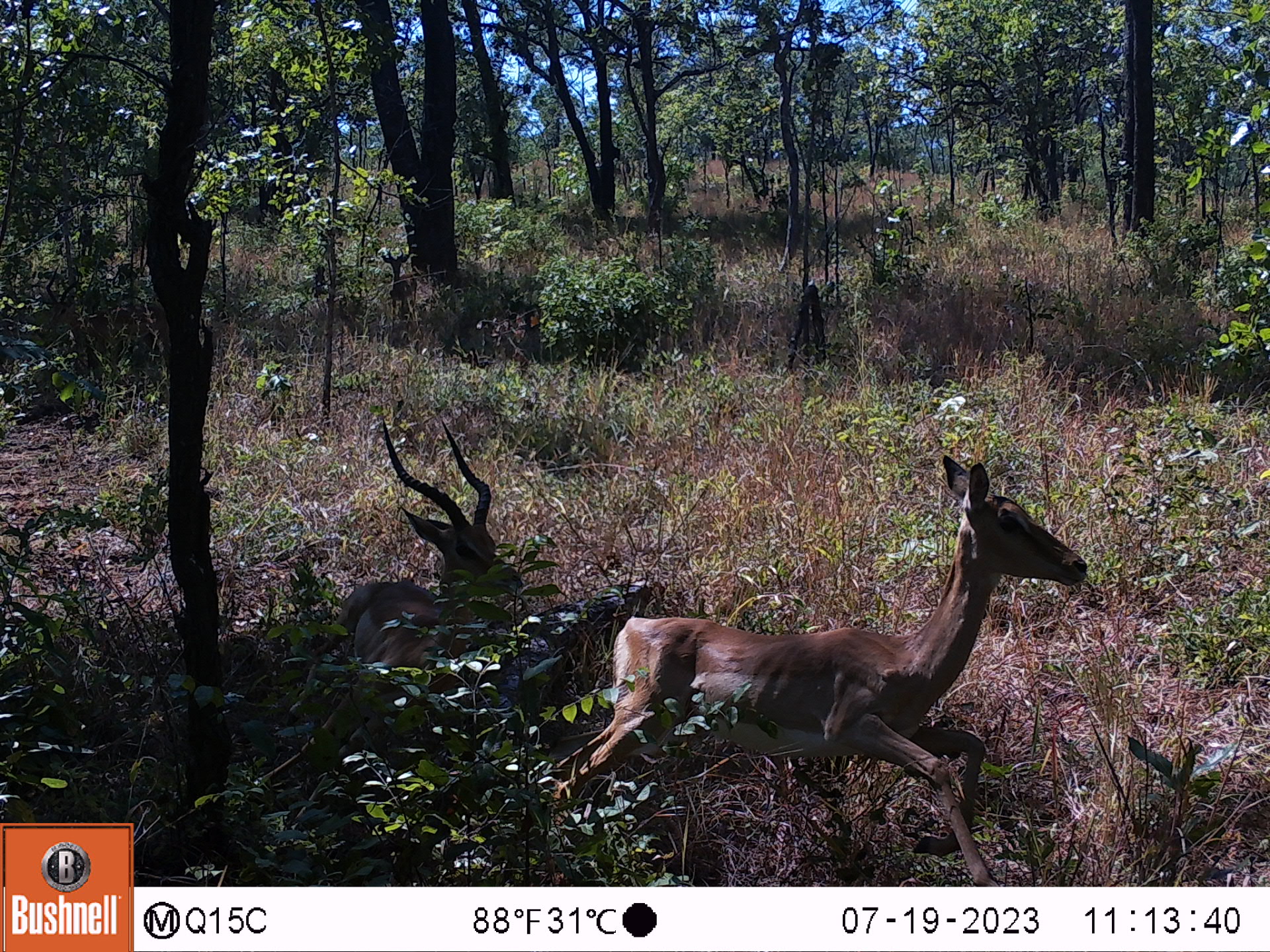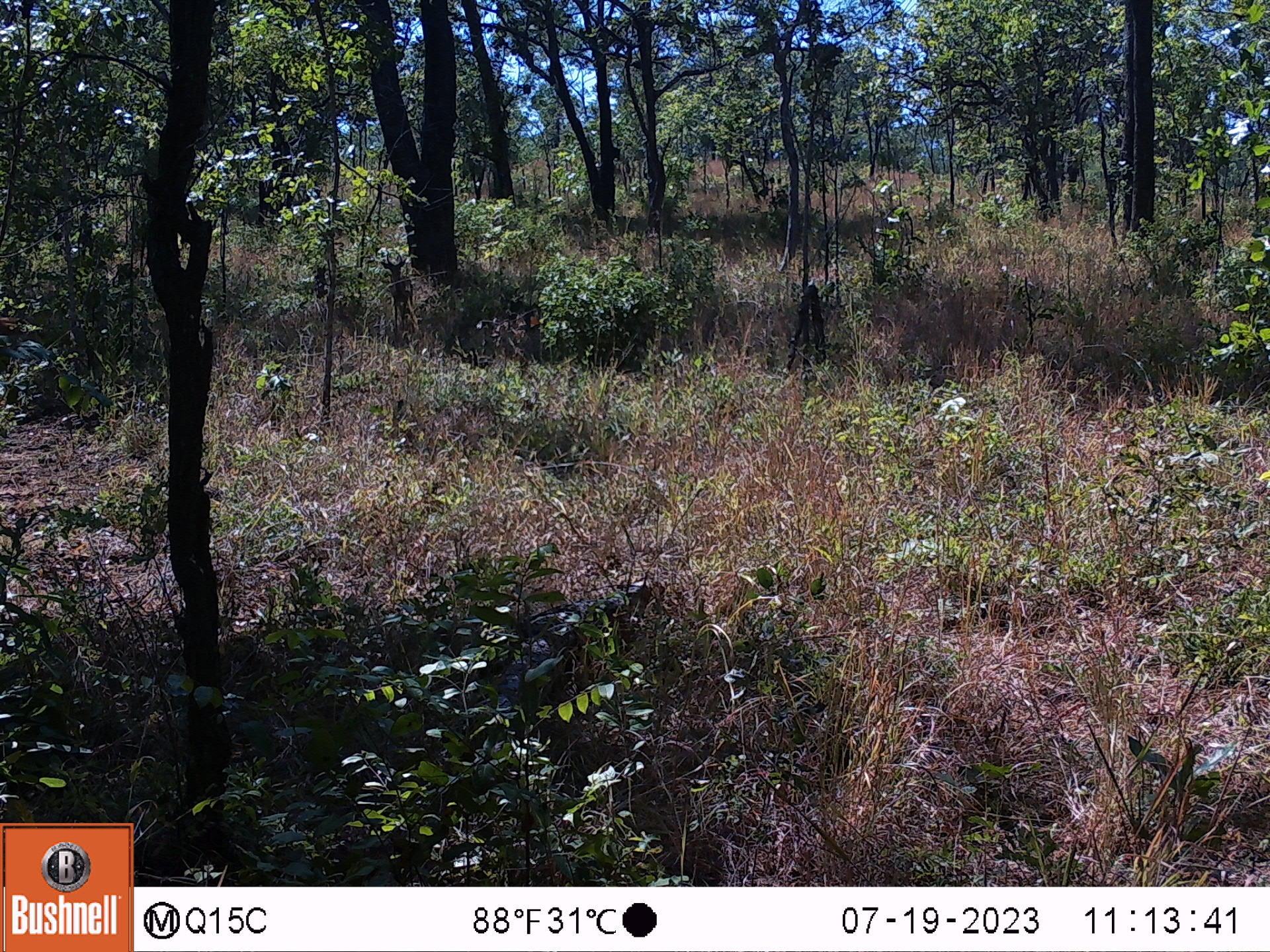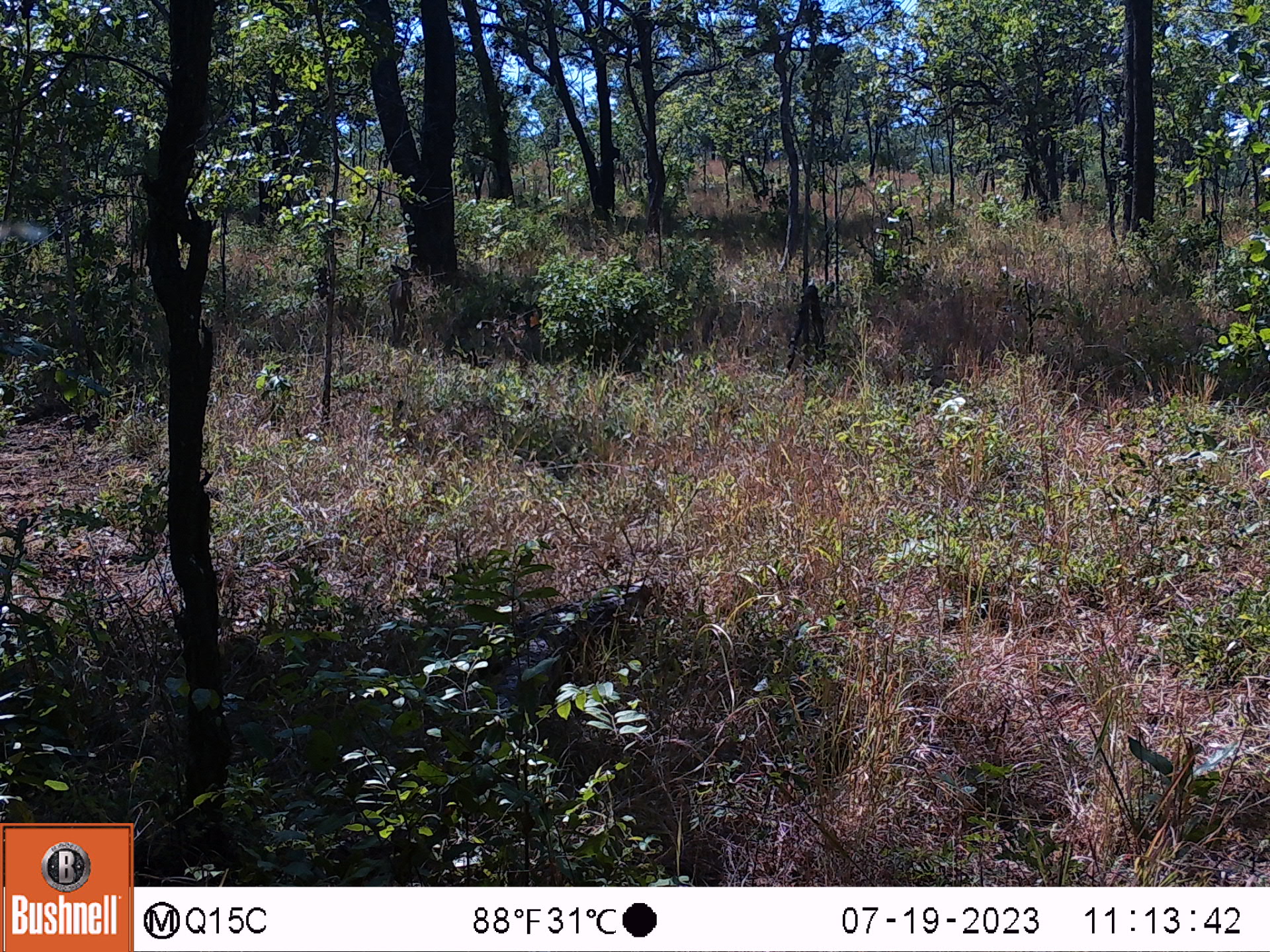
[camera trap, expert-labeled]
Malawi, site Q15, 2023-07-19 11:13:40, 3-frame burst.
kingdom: Animalia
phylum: Chordata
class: Mammalia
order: Artiodactyla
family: Bovidae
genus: Aepyceros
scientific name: Aepyceros melampus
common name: impala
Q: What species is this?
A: Impala (Aepyceros melampus).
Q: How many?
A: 3.